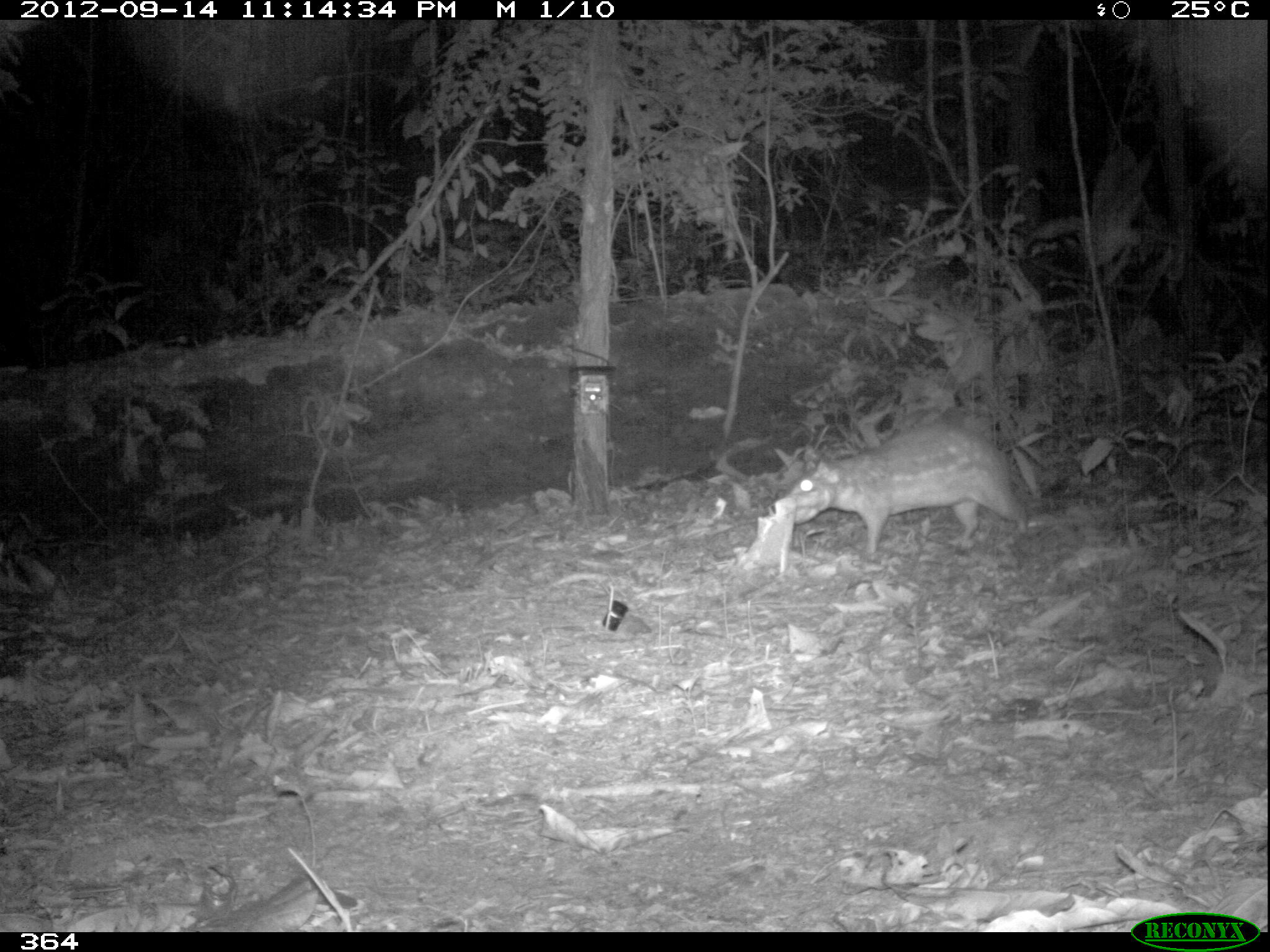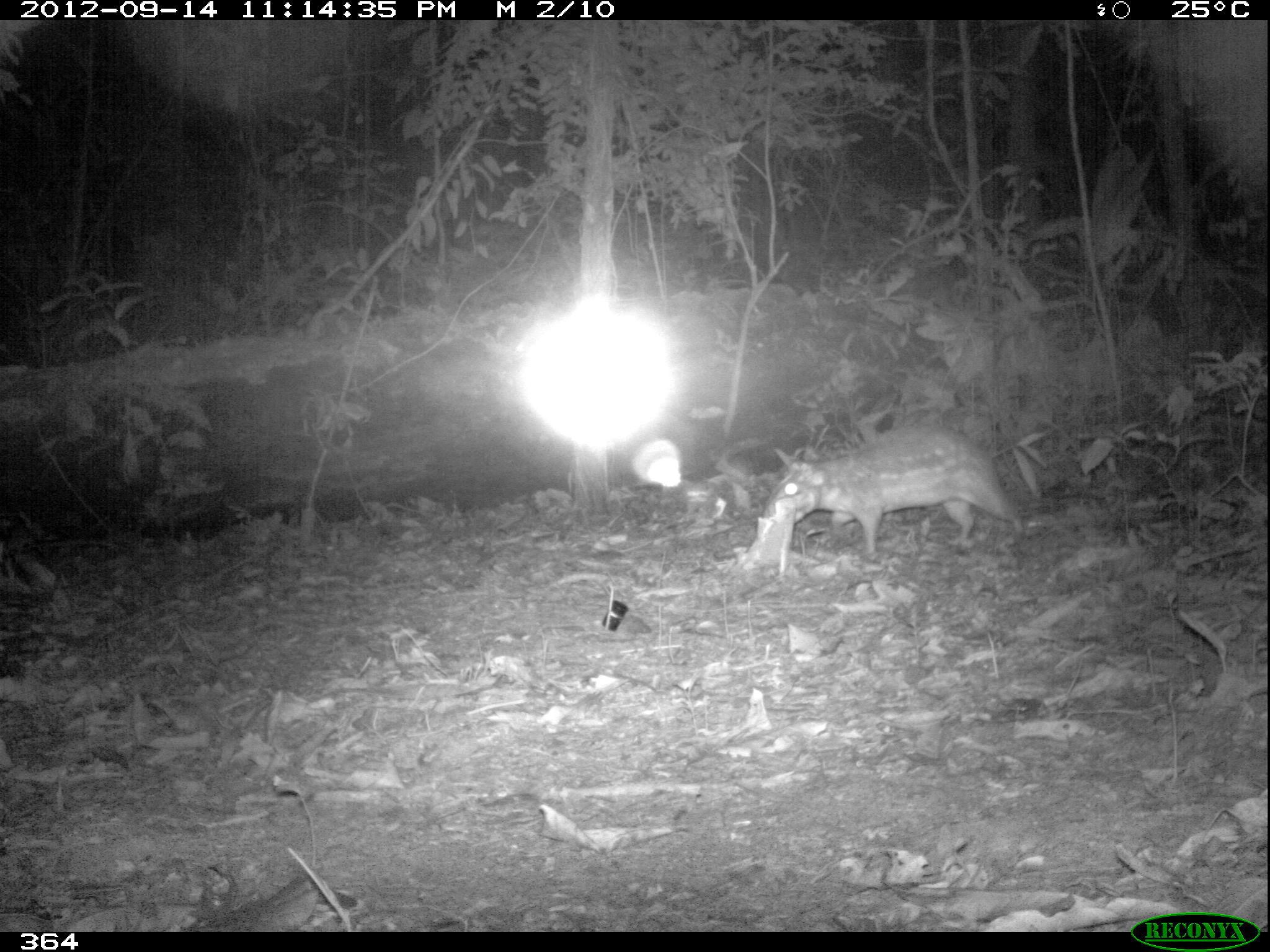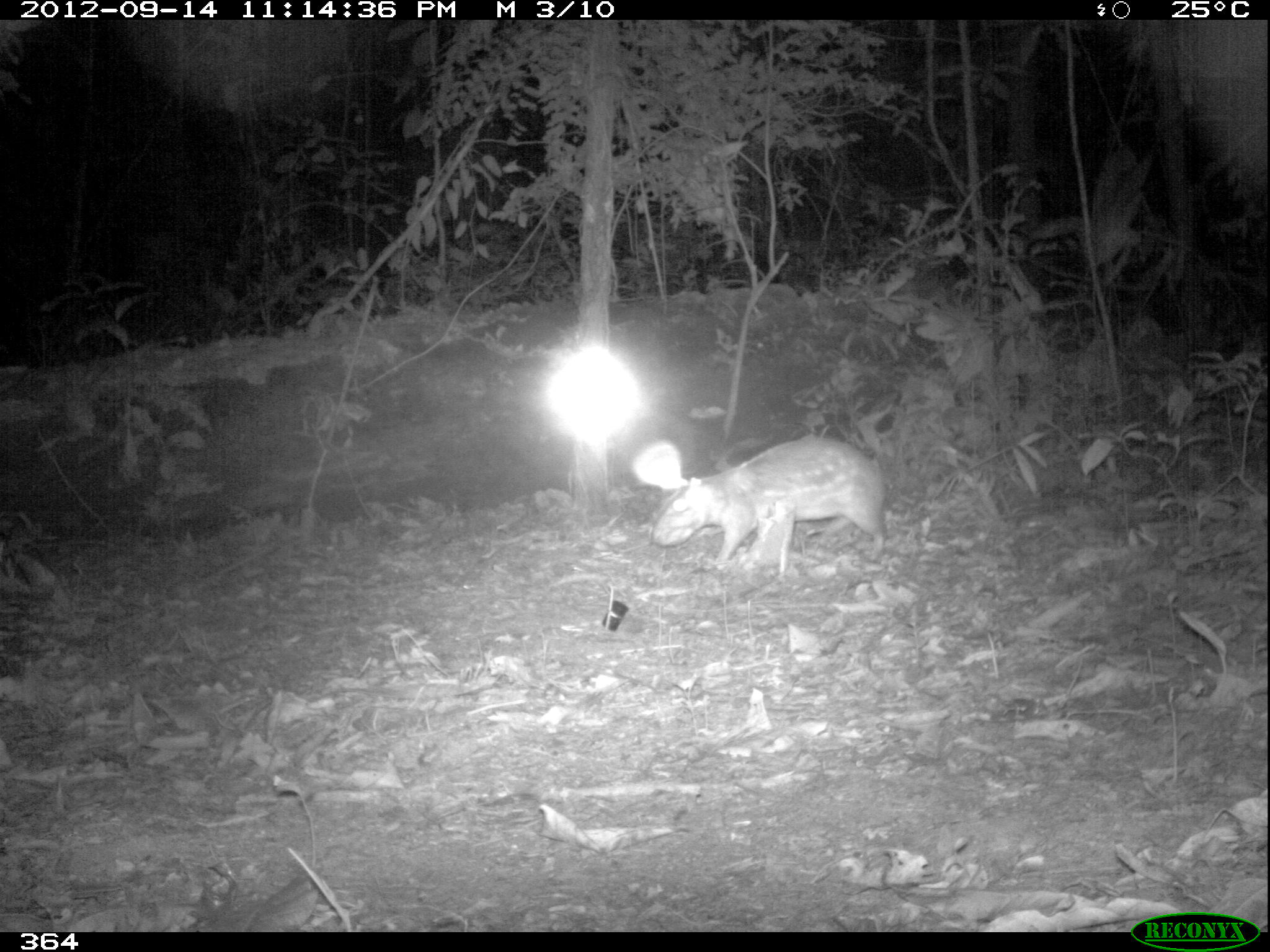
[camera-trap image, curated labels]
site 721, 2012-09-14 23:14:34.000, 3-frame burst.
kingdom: Animalia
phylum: Chordata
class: Mammalia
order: Rodentia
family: Cuniculidae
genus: Cuniculus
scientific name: Cuniculus paca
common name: spotted paca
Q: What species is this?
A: Cuniculus paca (spotted paca).